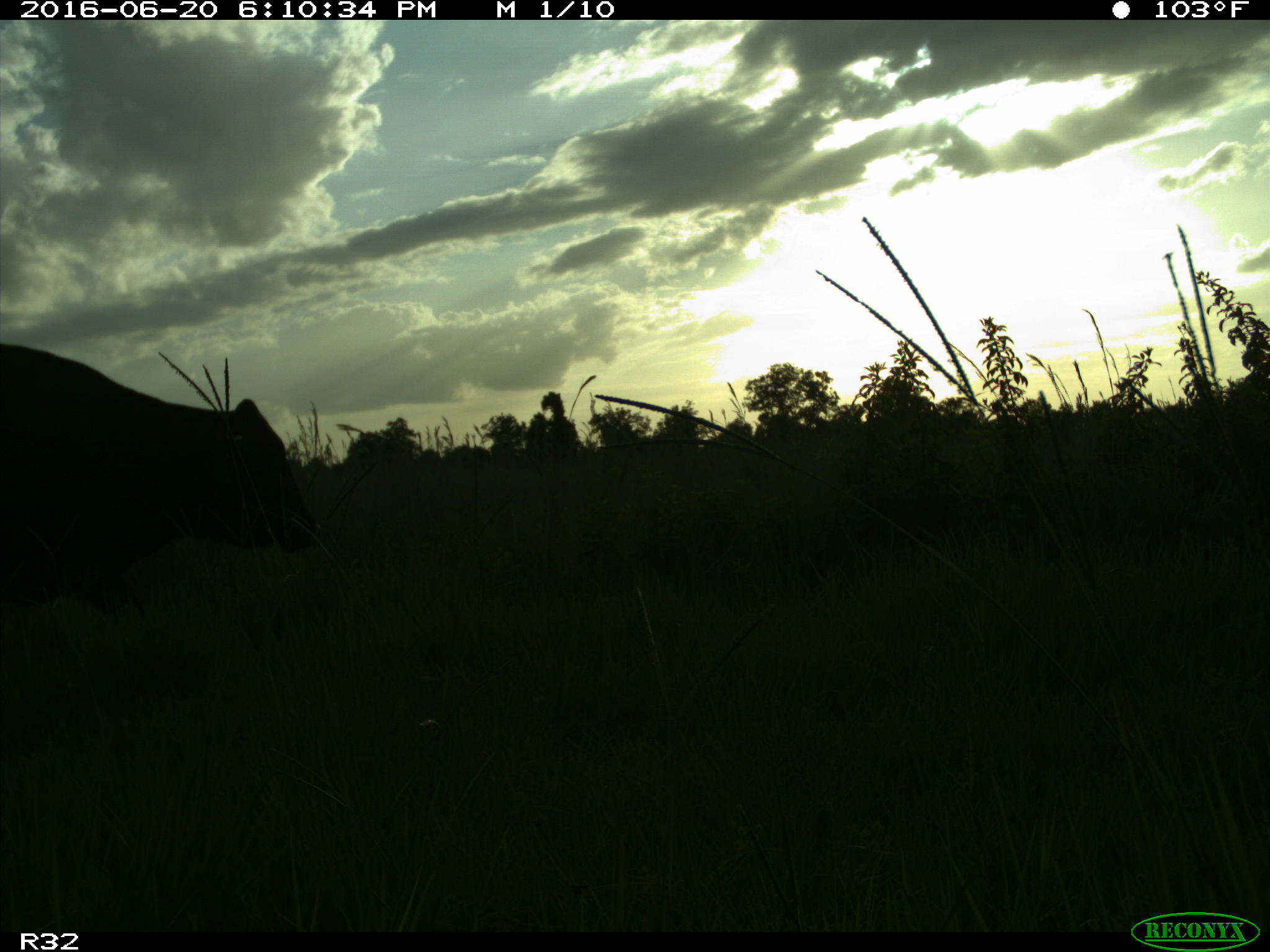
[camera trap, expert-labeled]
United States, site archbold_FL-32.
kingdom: Animalia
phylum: Chordata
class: Mammalia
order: Artiodactyla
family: Bovidae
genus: Bos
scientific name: Bos taurus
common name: domestic cow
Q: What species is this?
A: Bos taurus (domestic cow).